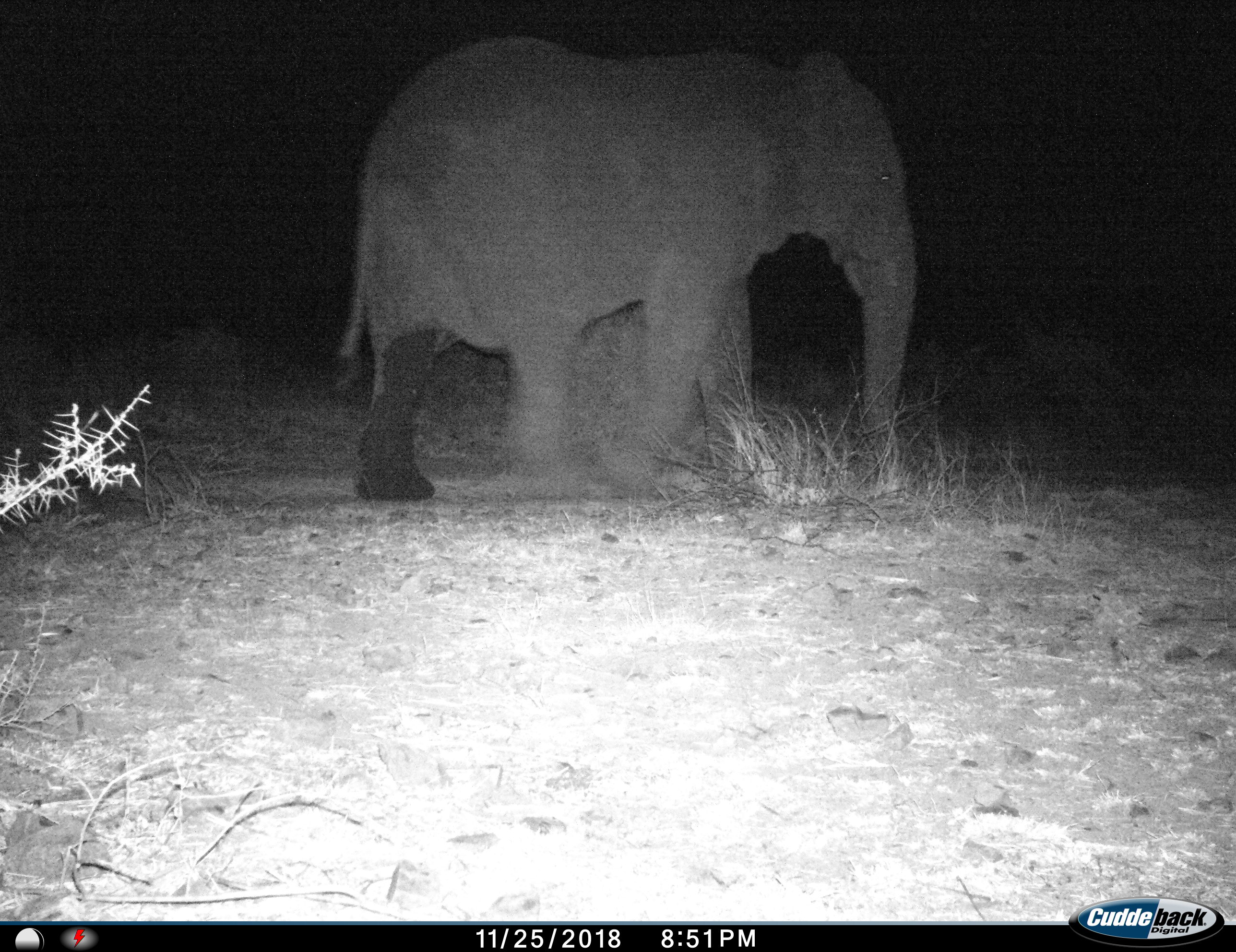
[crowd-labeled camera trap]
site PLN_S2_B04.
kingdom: Animalia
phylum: Chordata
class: Mammalia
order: Proboscidea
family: Elephantidae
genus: Loxodonta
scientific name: Loxodonta africana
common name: african bush elephant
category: elephant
Elephant (african bush elephant) (Loxodonta africana), count 1. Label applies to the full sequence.